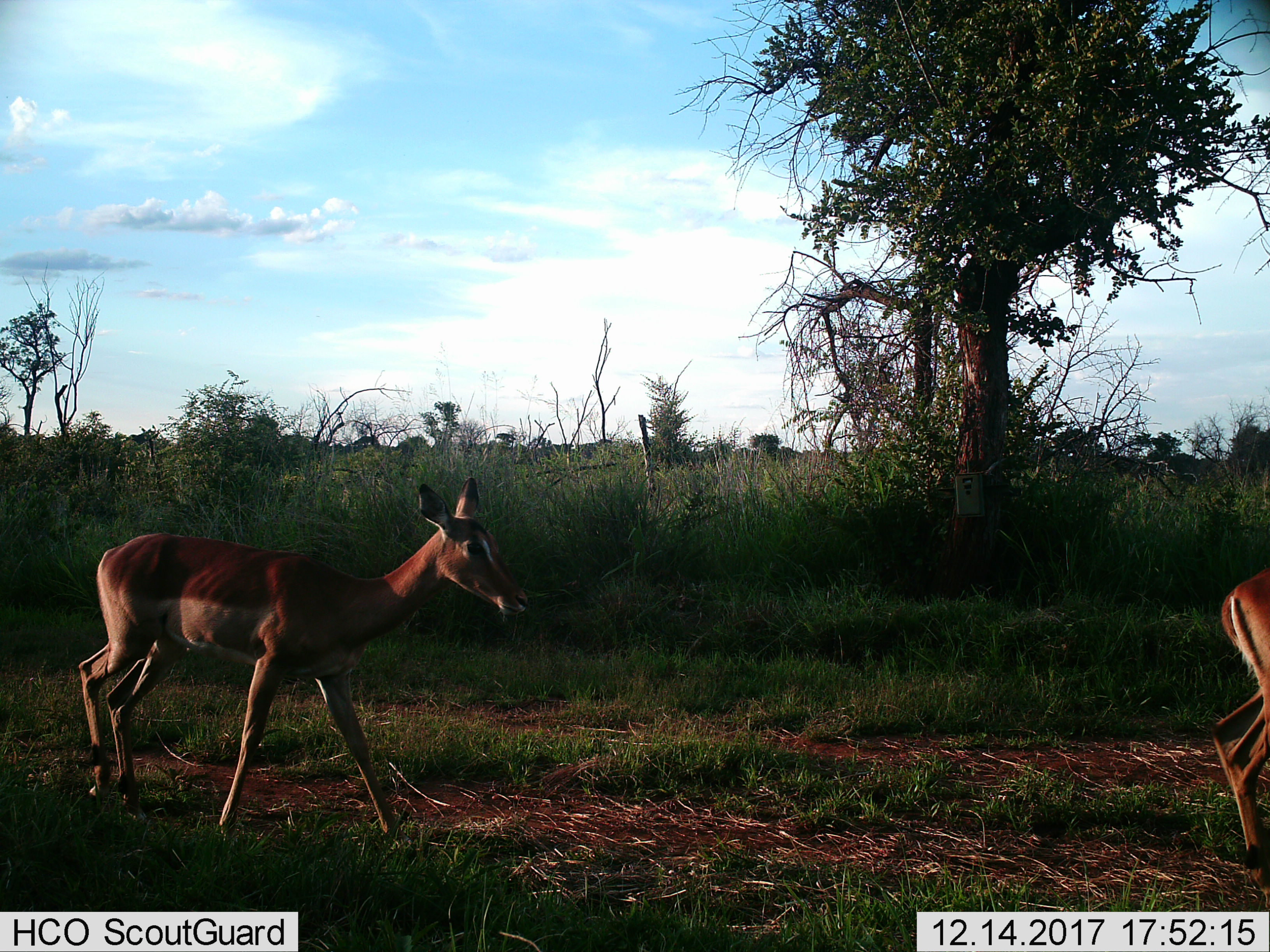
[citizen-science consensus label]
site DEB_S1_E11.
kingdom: Animalia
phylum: Chordata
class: Mammalia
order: Artiodactyla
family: Bovidae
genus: Aepyceros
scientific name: Aepyceros melampus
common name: impala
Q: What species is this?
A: Impala (Aepyceros melampus).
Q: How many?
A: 2.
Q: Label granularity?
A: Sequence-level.